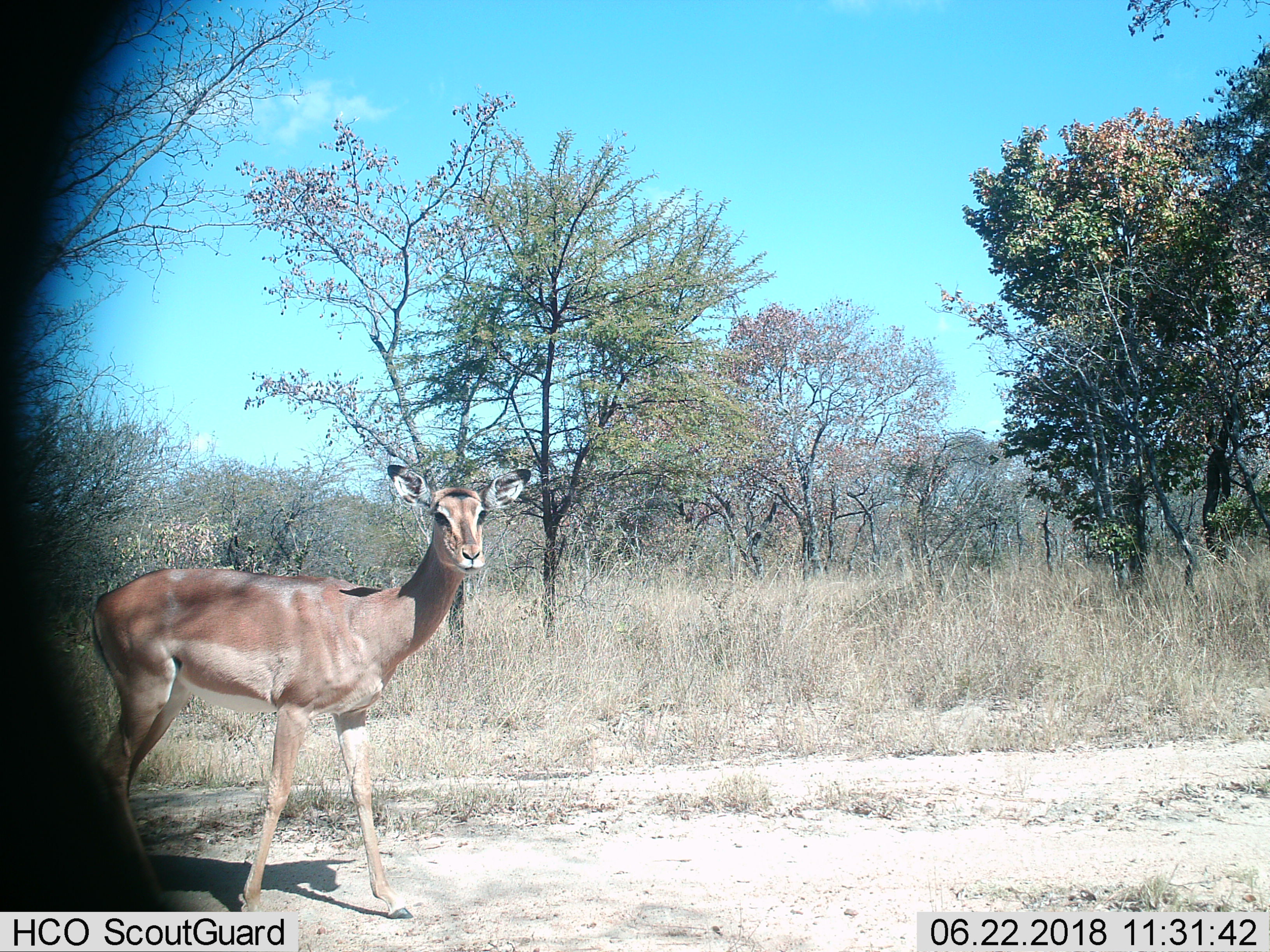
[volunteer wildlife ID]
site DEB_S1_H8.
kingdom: Animalia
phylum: Chordata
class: Mammalia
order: Artiodactyla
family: Bovidae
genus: Aepyceros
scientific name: Aepyceros melampus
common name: impala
Impala (Aepyceros melampus), count 1. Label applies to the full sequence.